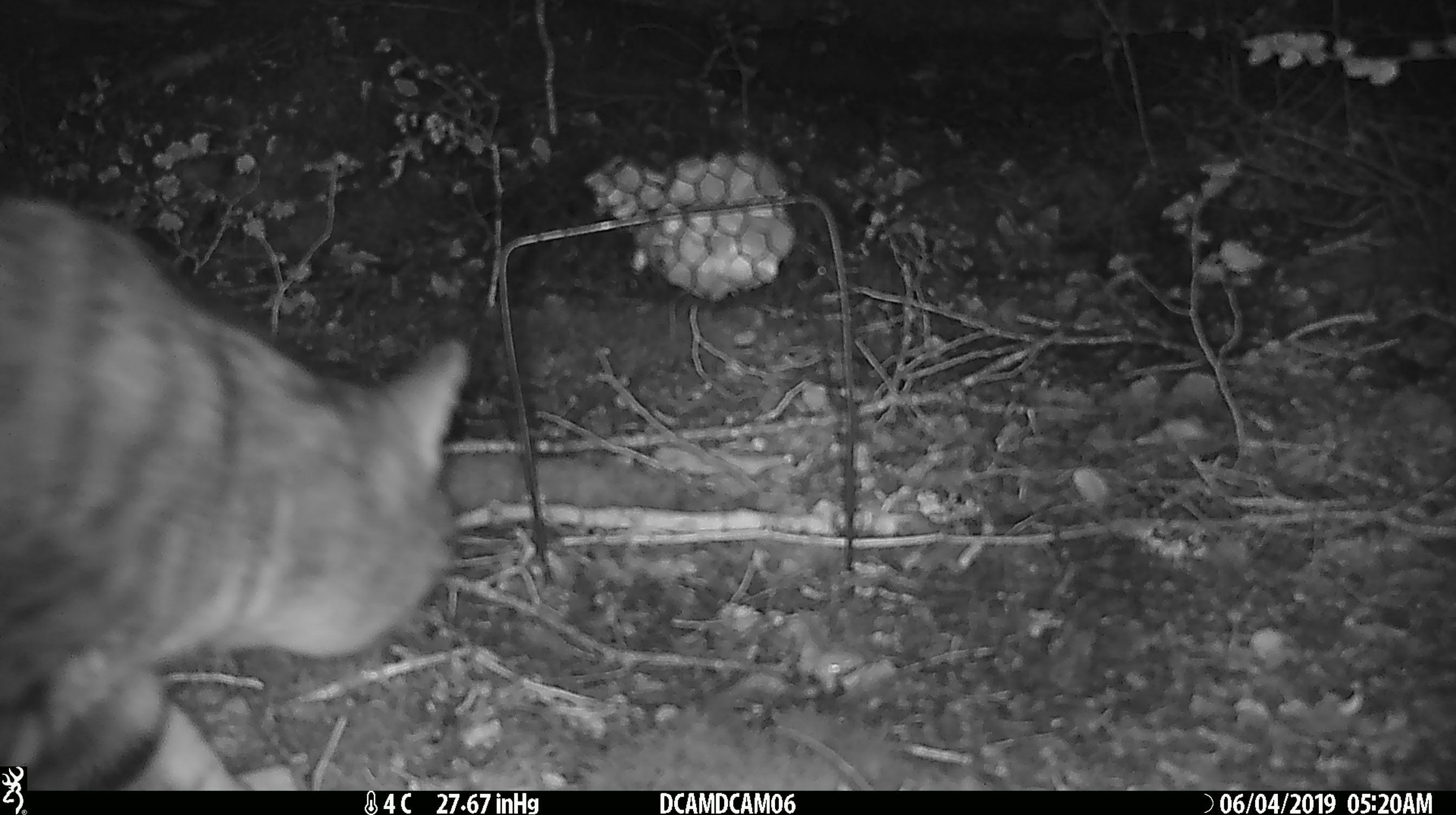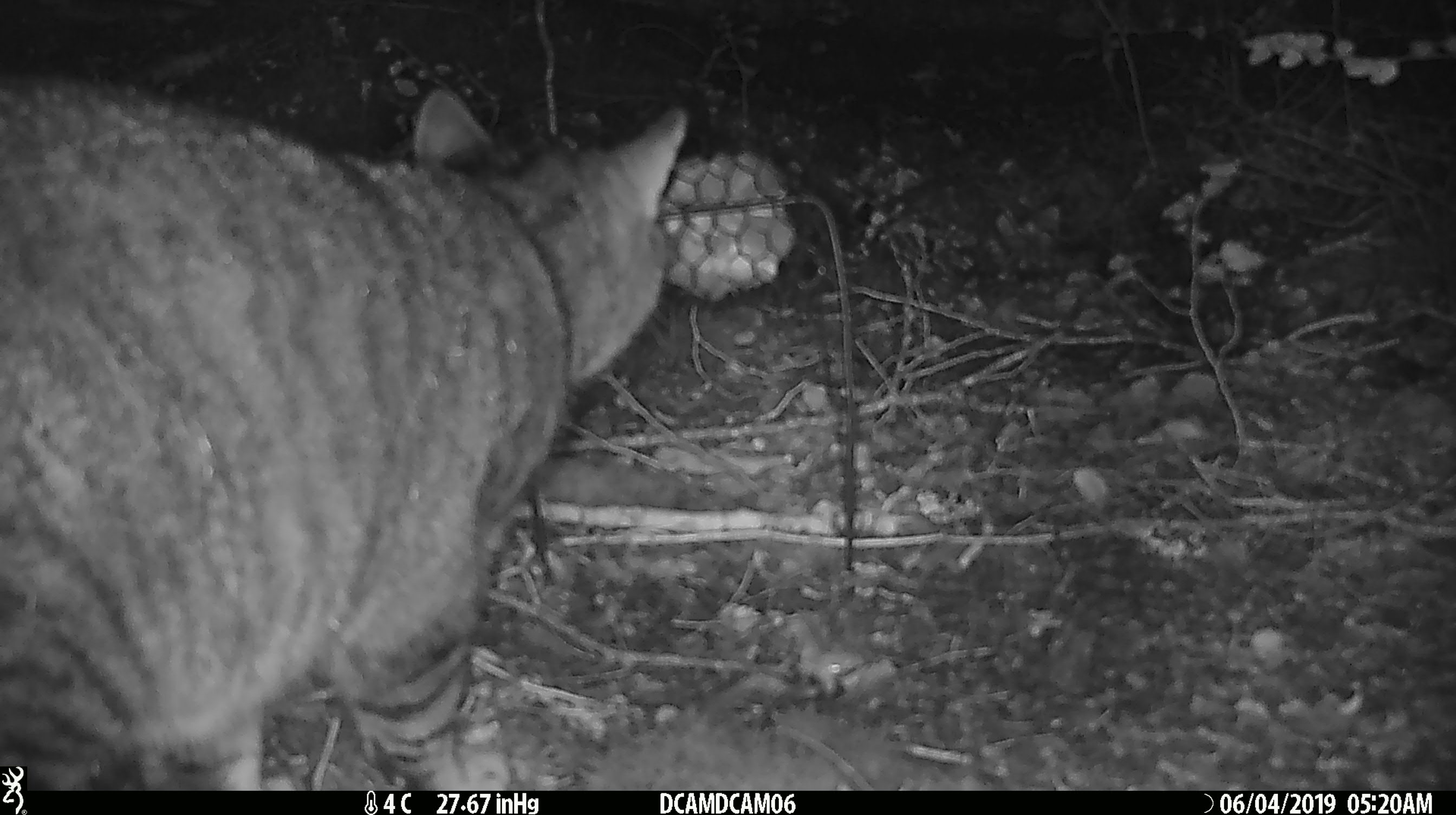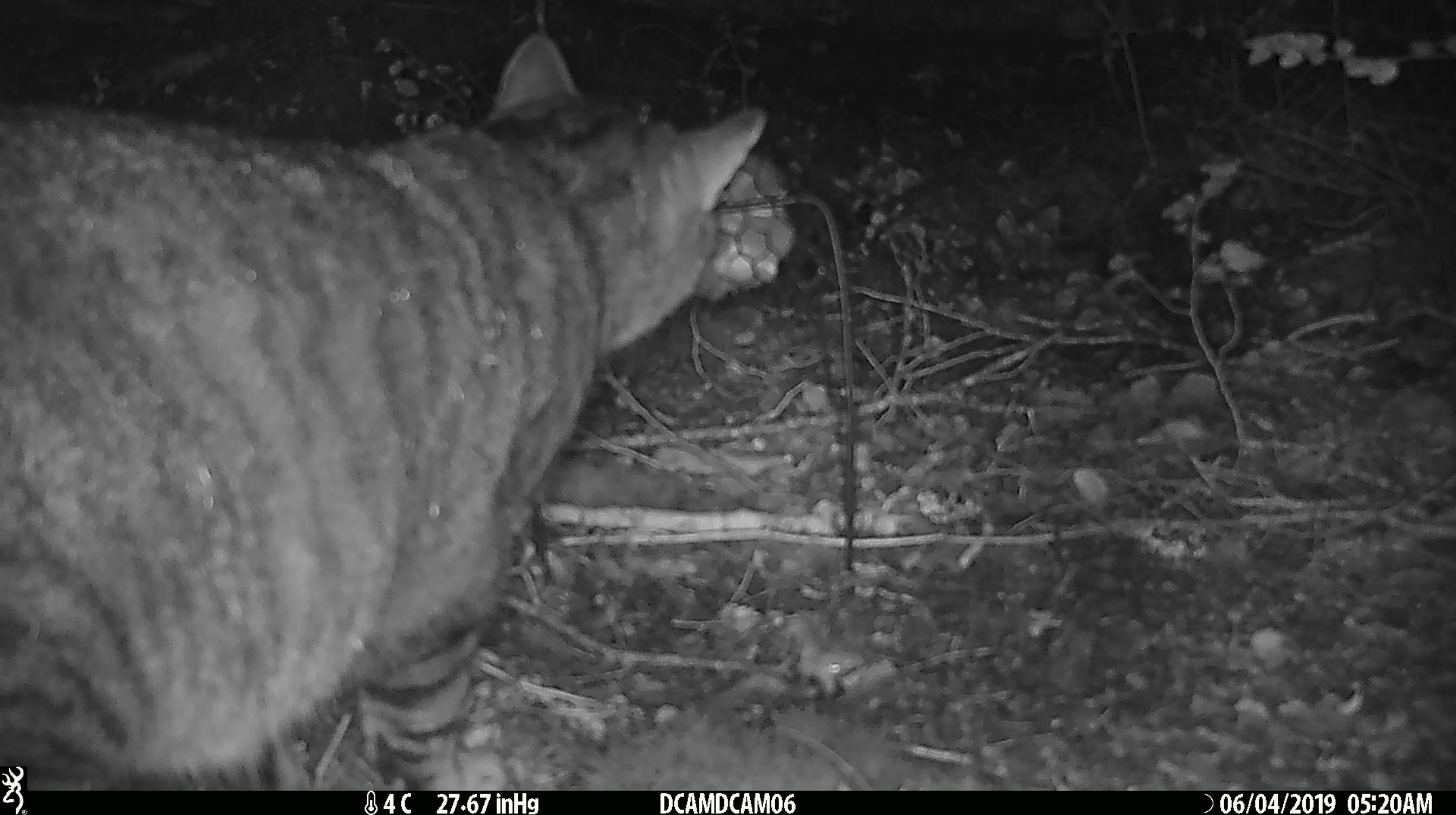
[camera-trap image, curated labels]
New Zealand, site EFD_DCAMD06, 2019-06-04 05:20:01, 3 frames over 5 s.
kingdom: Animalia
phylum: Chordata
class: Mammalia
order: Carnivora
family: Felidae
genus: Felis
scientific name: Felis catus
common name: domestic cat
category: cat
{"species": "cat (domestic cat) (Felis catus)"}